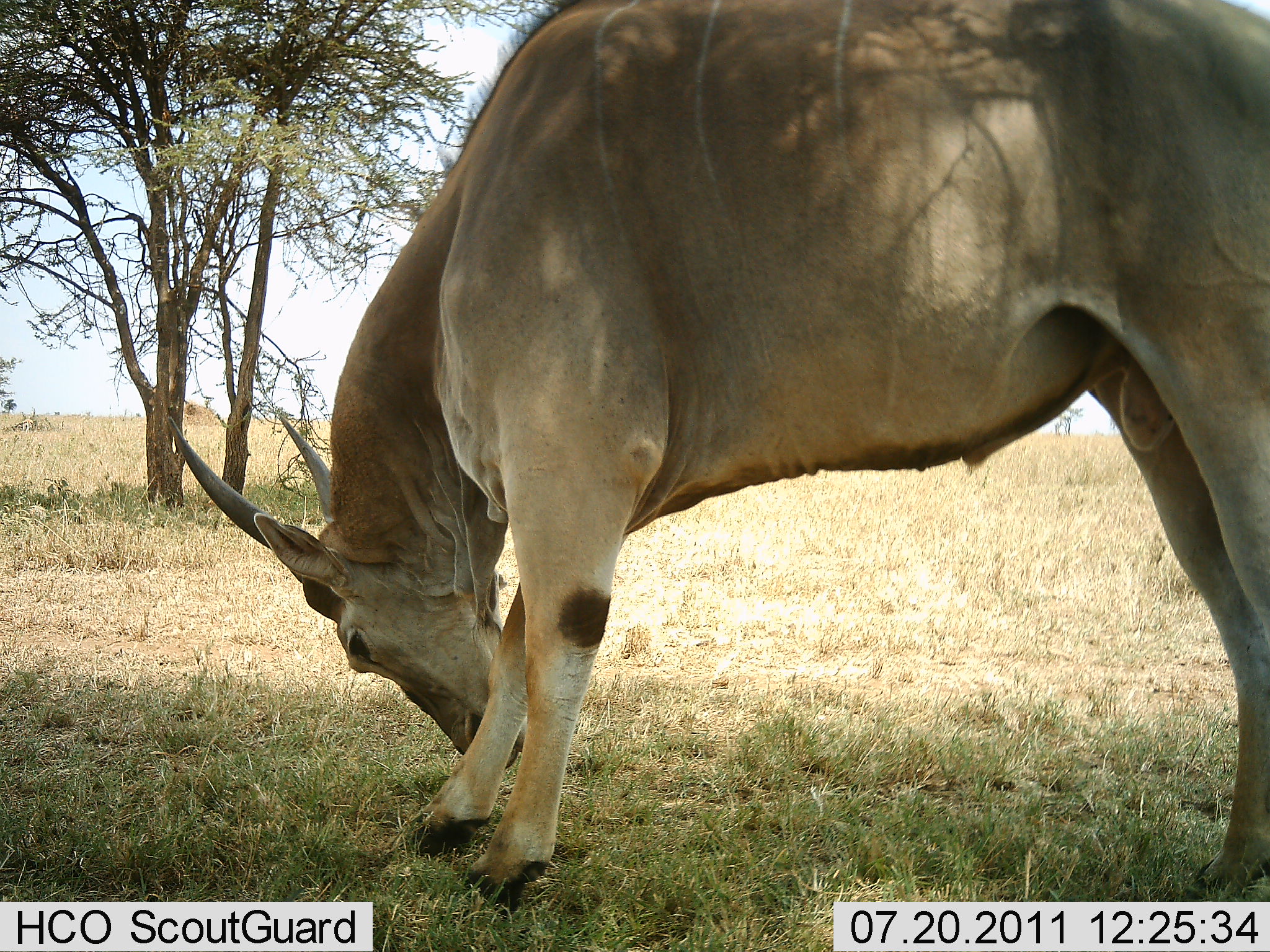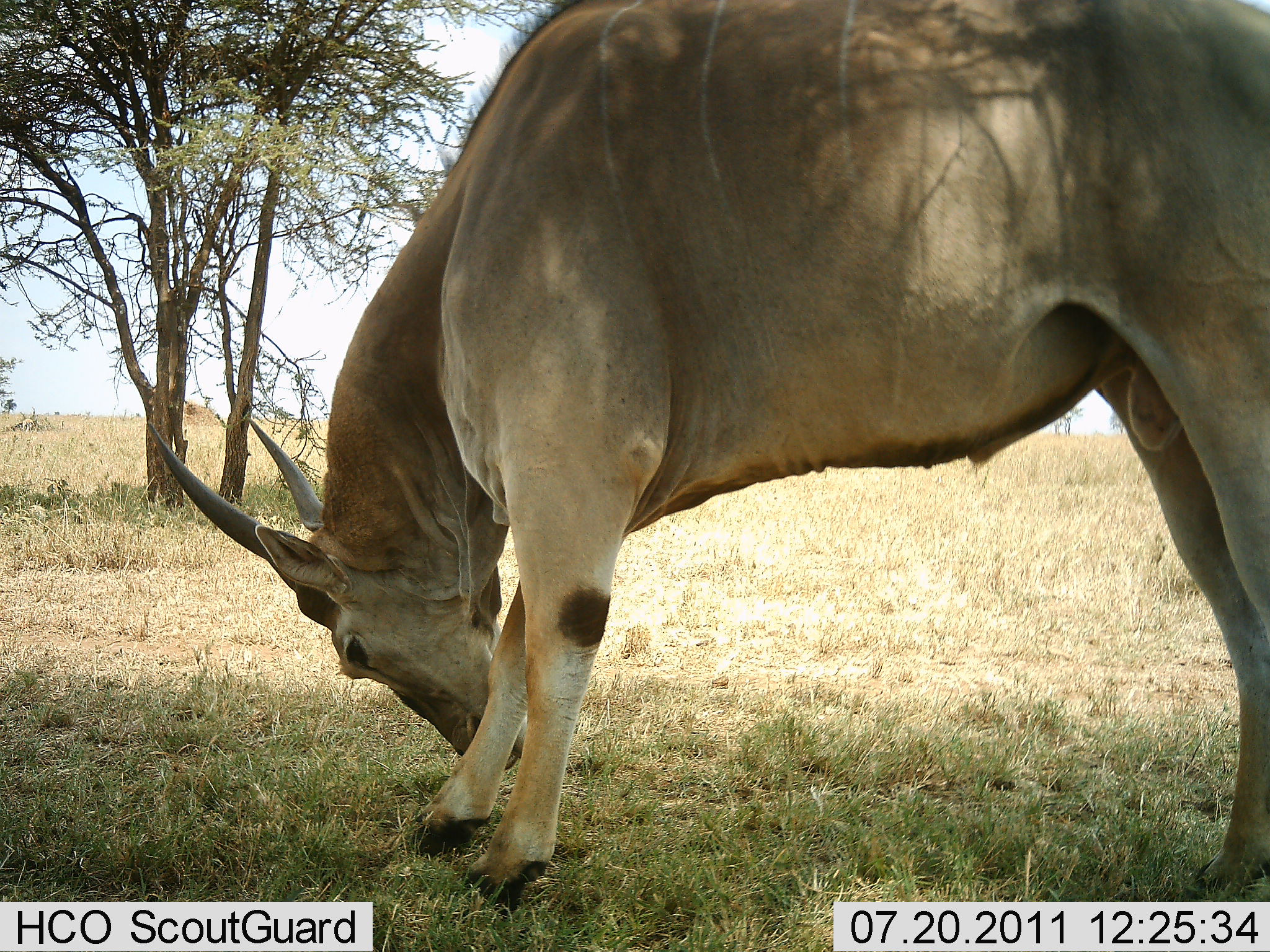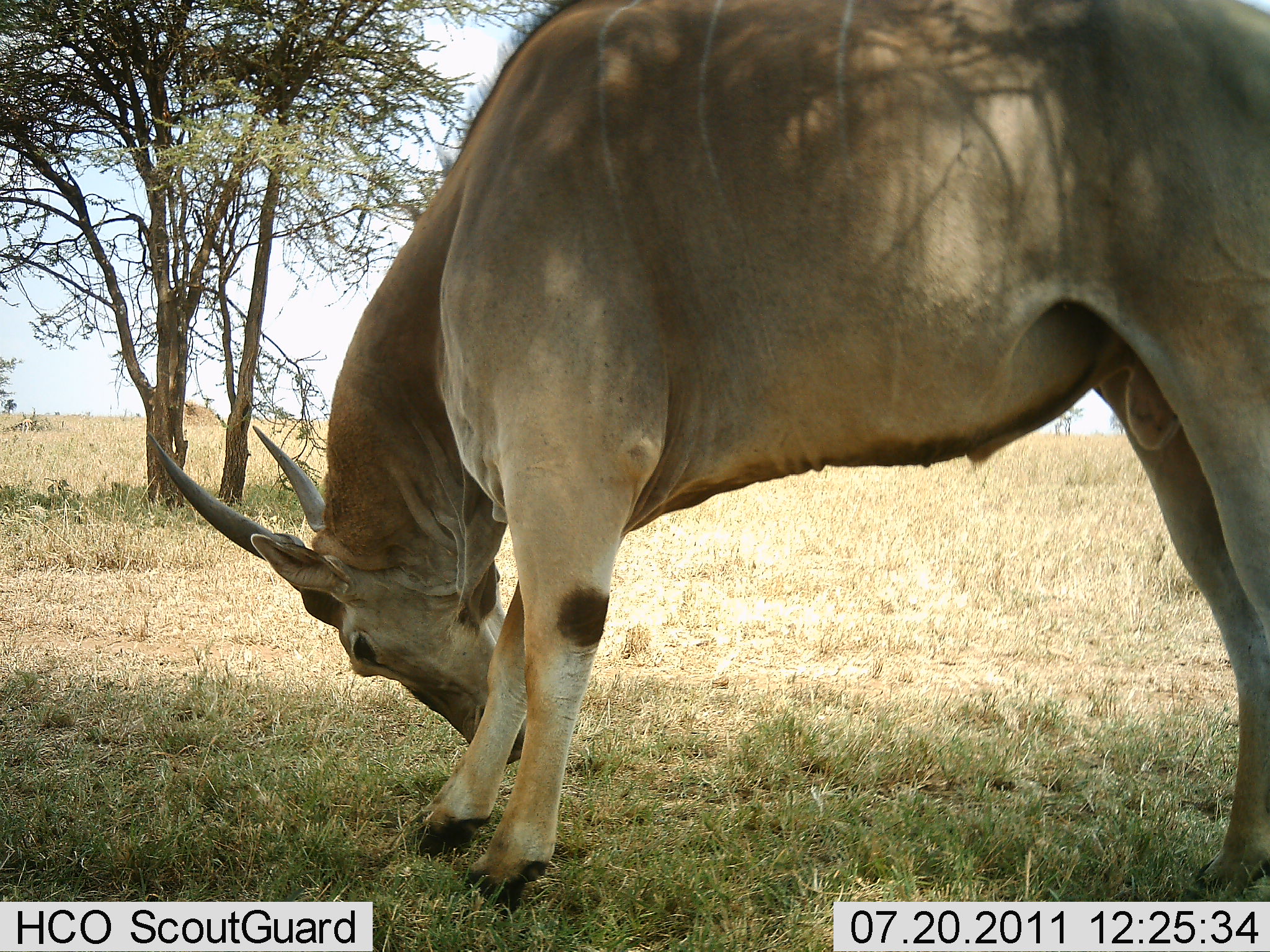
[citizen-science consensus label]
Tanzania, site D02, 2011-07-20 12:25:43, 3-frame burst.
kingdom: Animalia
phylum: Chordata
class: Mammalia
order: Artiodactyla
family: Bovidae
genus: Tragelaphus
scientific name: Tragelaphus oryx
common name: eland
Eland (Tragelaphus oryx), count 1. Behavior (volunteer vote fractions): standing 73%, resting 0%, moving 9%, interacting 0%. Young present (vote fraction): 0%. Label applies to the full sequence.